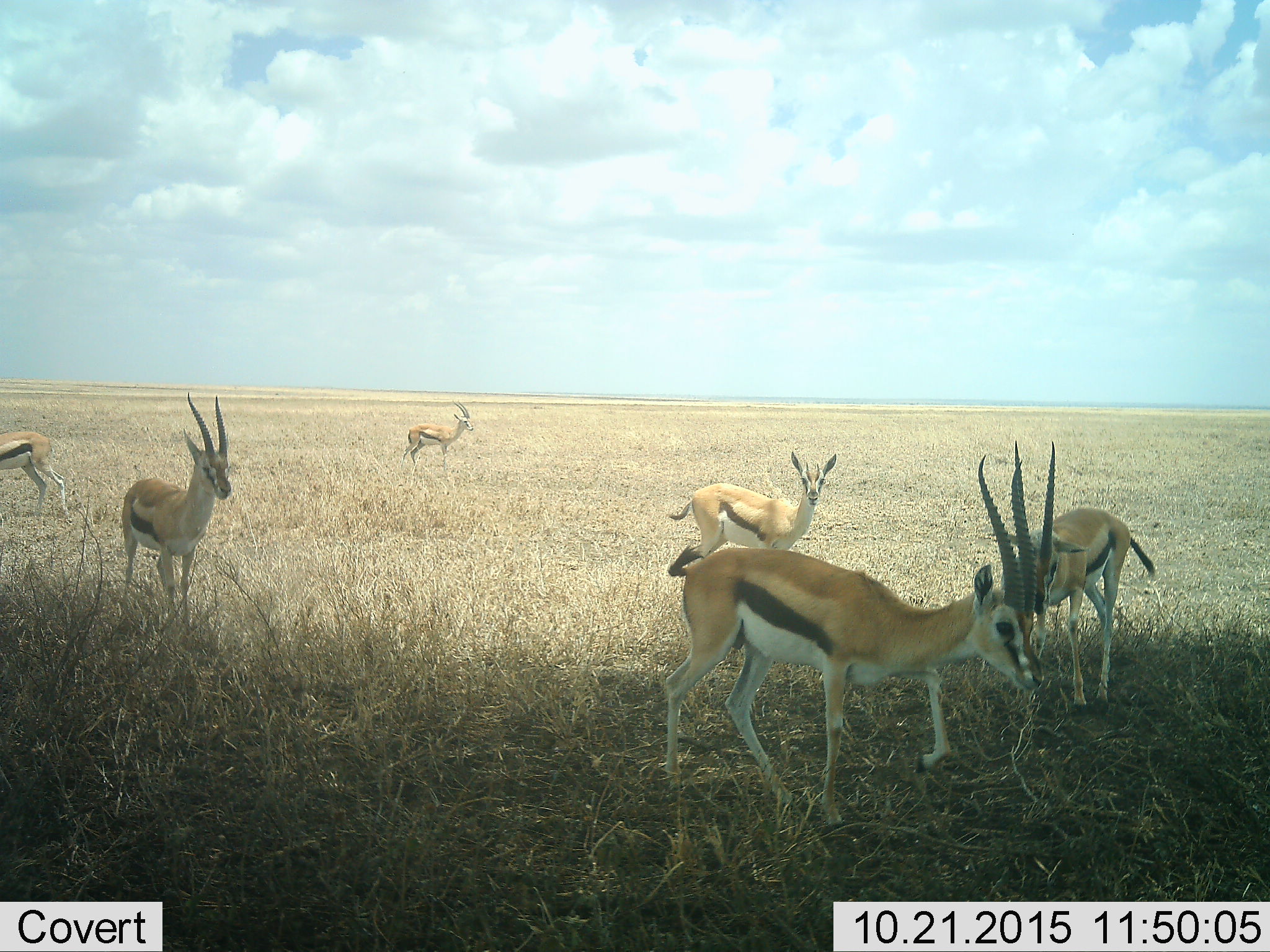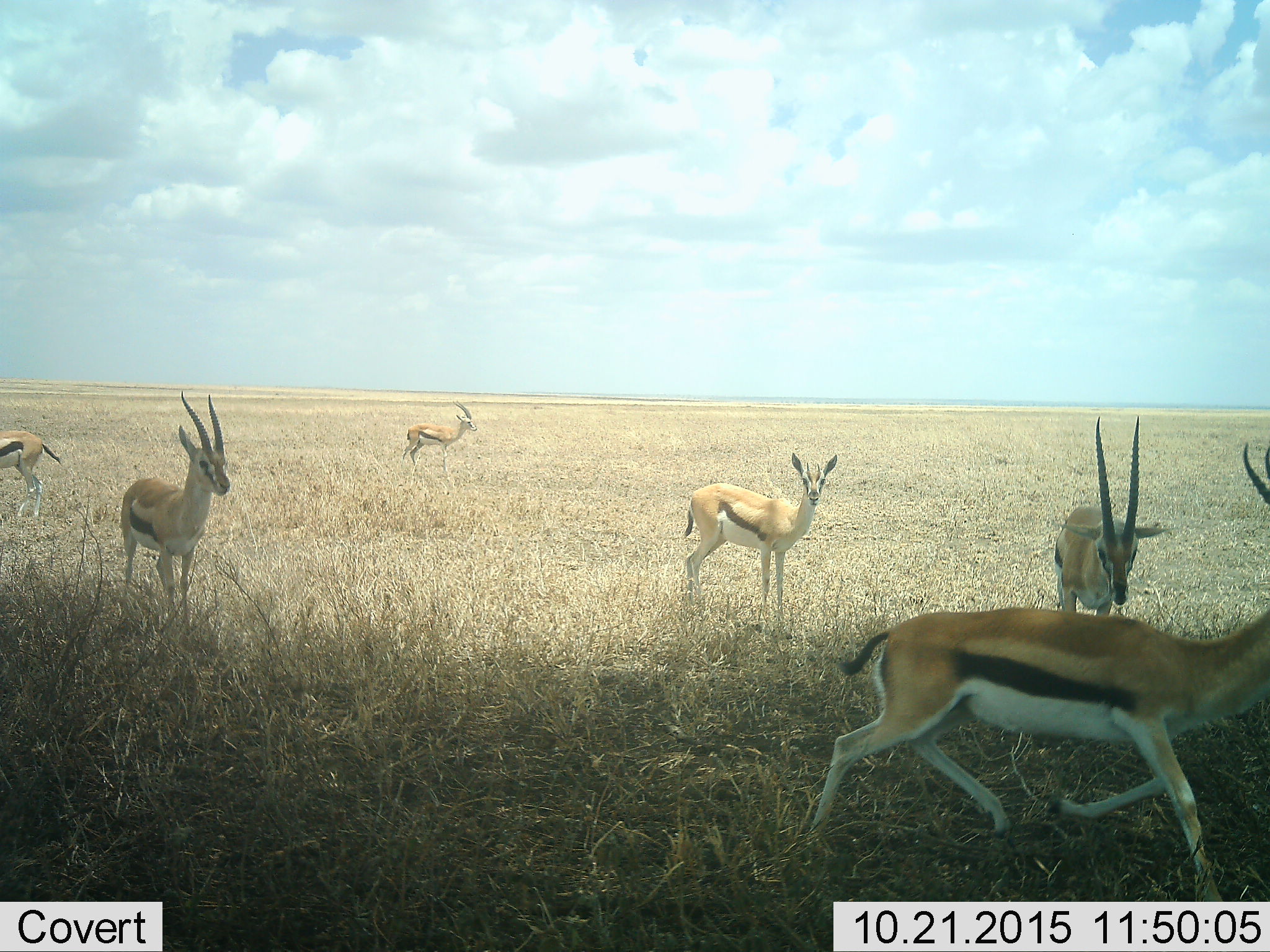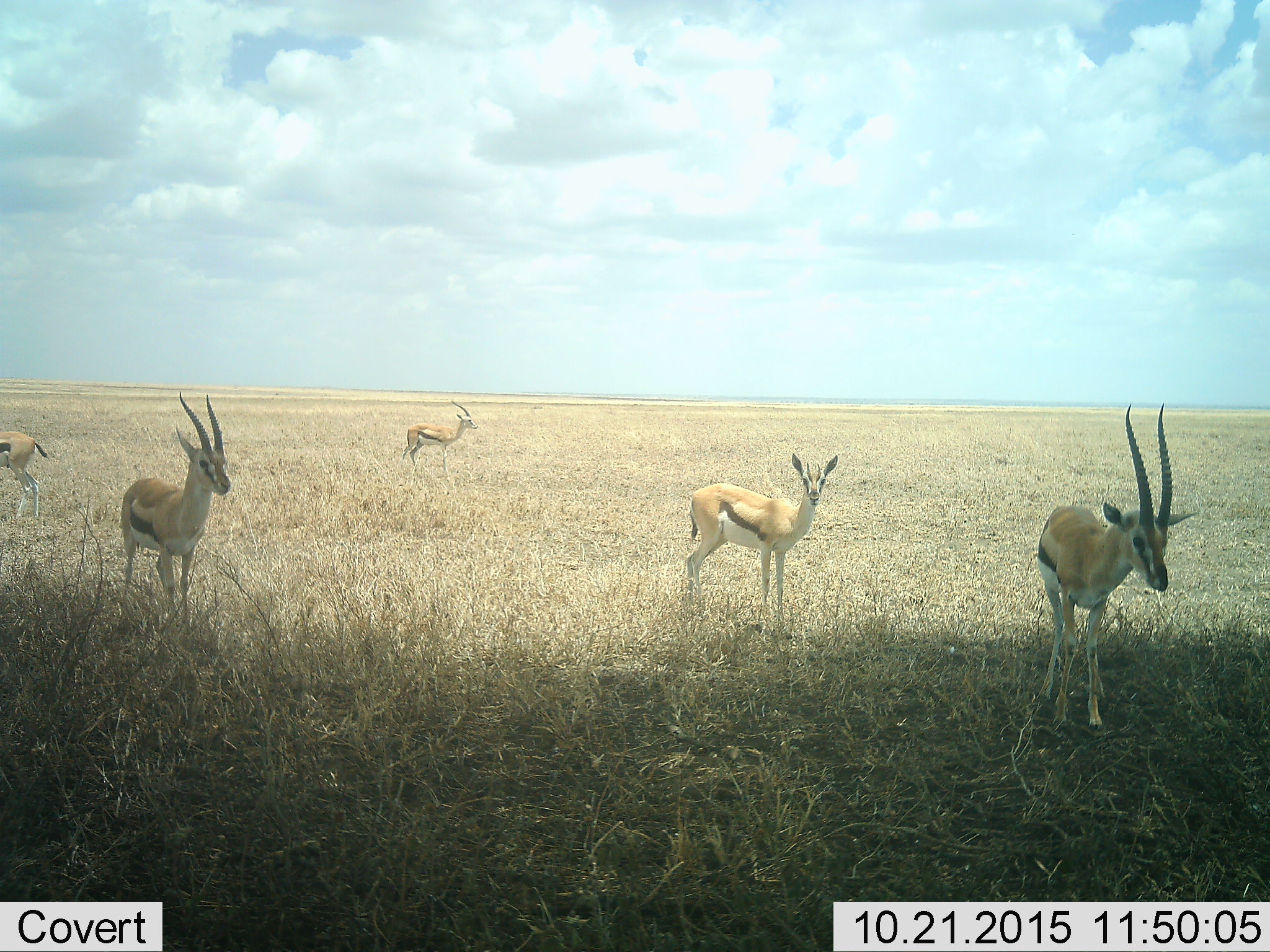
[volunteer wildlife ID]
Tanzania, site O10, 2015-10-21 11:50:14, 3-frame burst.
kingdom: Animalia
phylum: Chordata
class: Mammalia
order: Artiodactyla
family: Bovidae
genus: Eudorcas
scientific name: Eudorcas thomsonii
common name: thomson's gazelle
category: gazellethomsons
Gazellethomsons (thomson's gazelle) (Eudorcas thomsonii), count 6. Behavior (volunteer vote fractions): standing 67%, resting 0%, moving 44%, interacting 22%. Young present (vote fraction): 0%. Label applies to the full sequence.